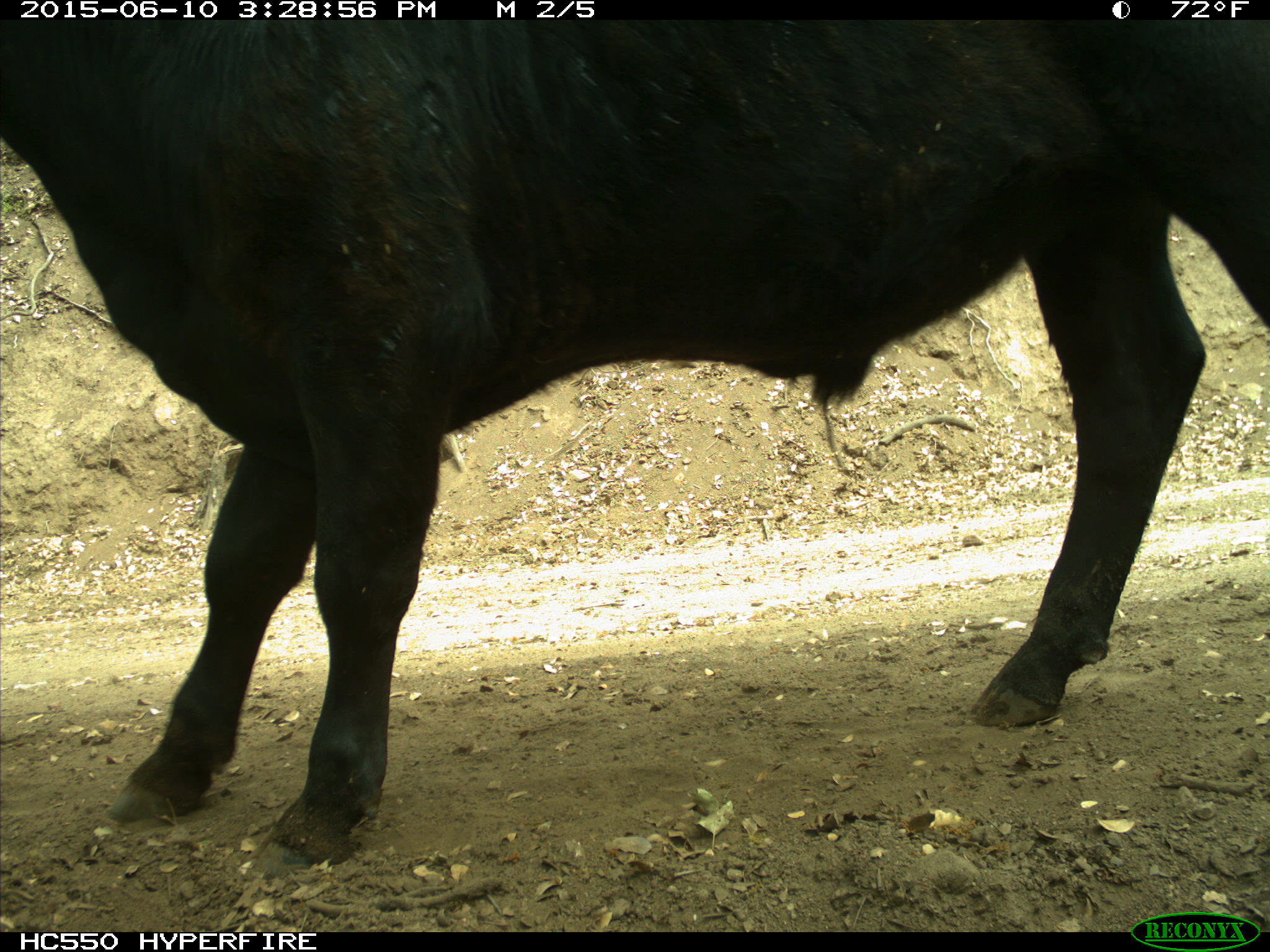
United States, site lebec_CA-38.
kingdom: Animalia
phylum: Chordata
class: Mammalia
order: Artiodactyla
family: Bovidae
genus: Bos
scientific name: Bos taurus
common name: domestic cow